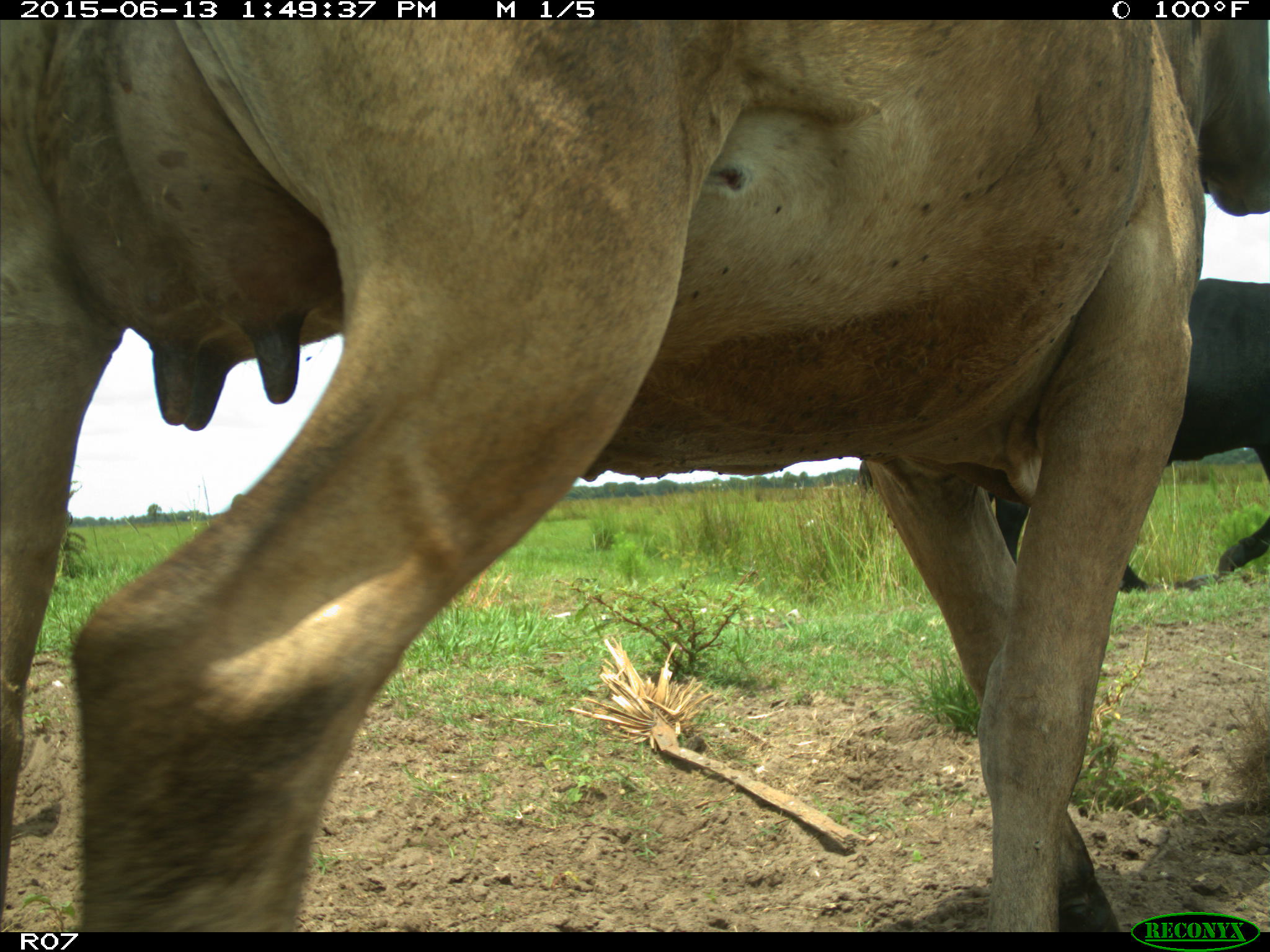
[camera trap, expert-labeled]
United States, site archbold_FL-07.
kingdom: Animalia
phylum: Chordata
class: Mammalia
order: Artiodactyla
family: Bovidae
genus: Bos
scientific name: Bos taurus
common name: domestic cow